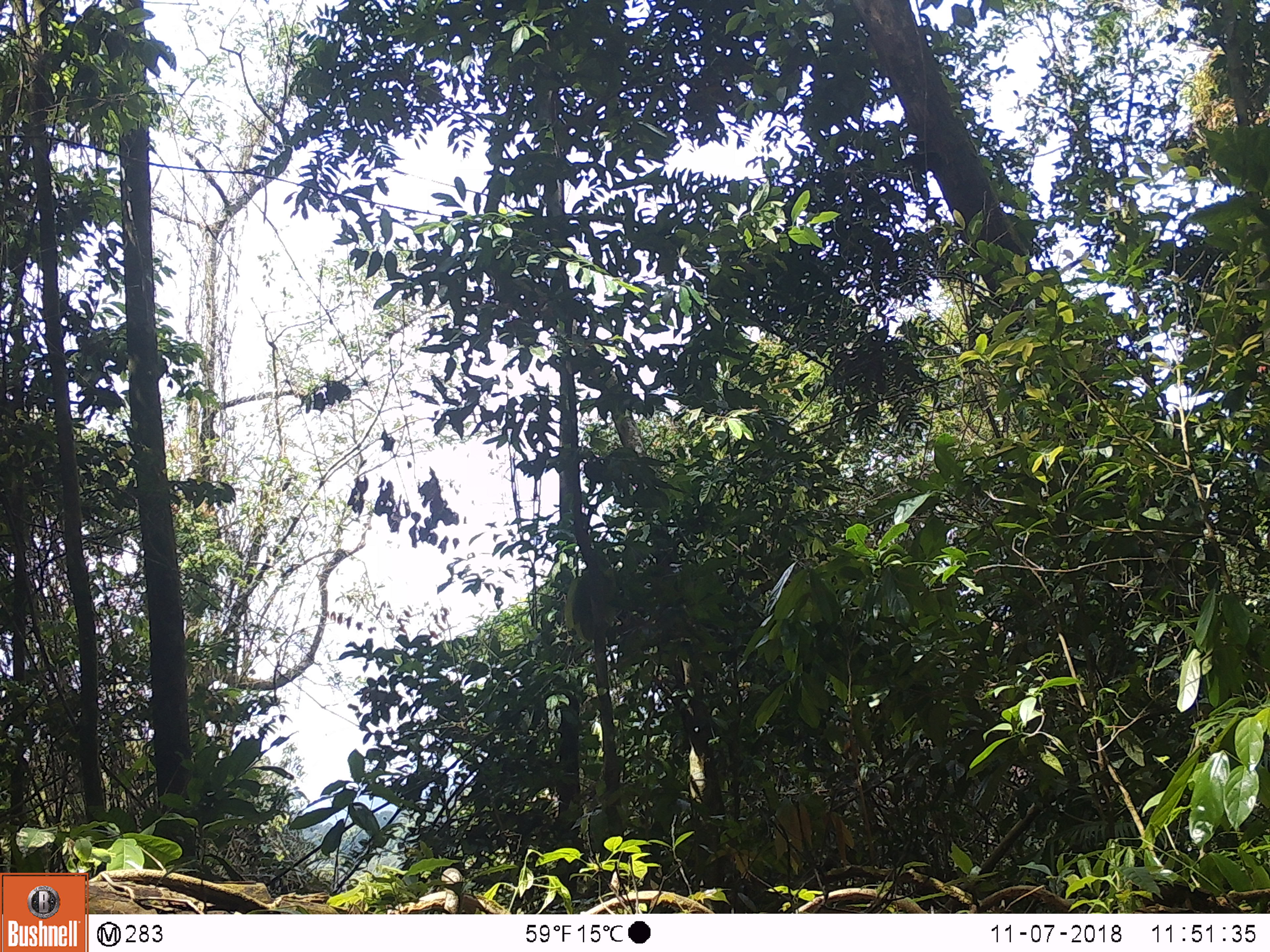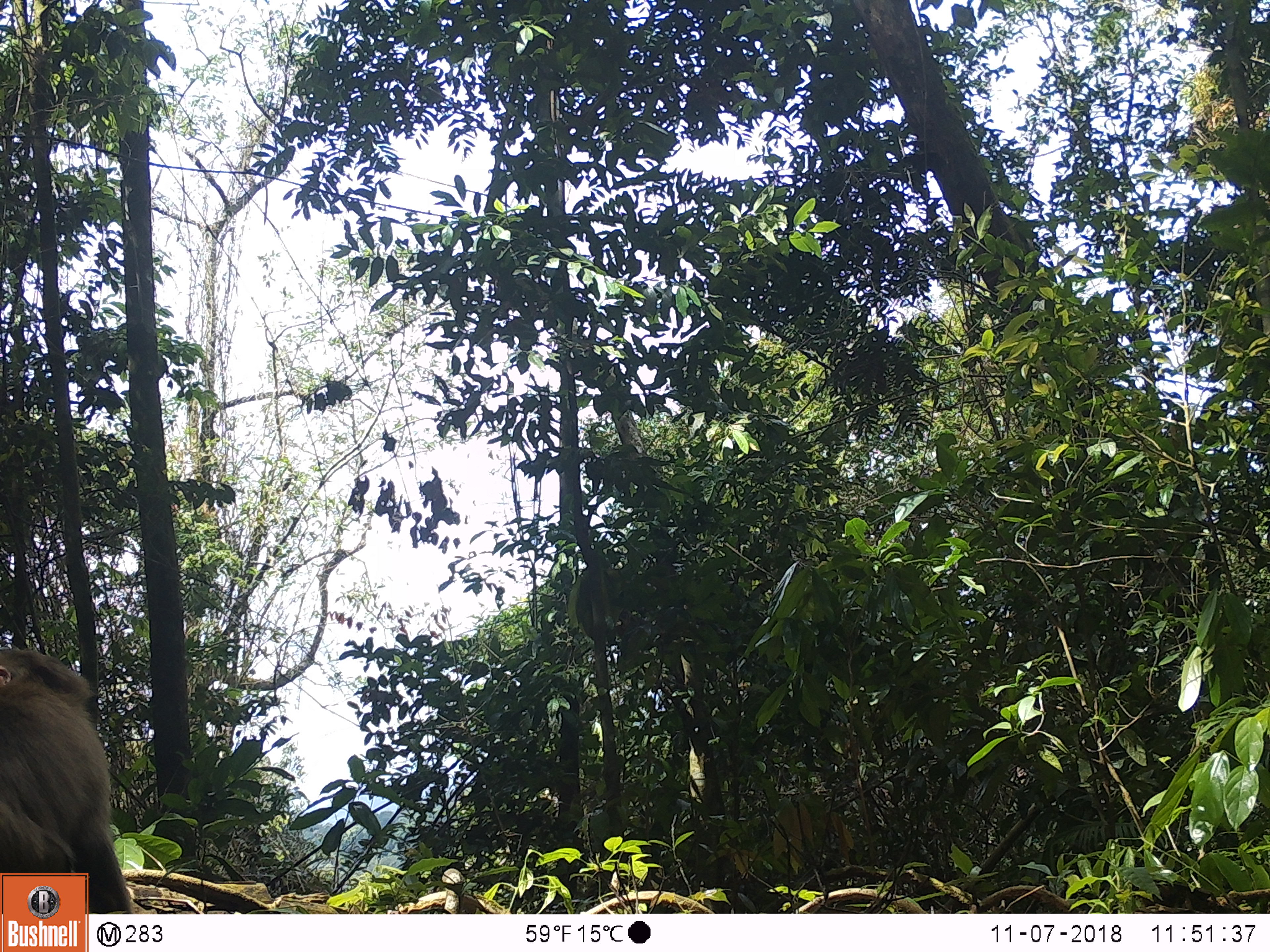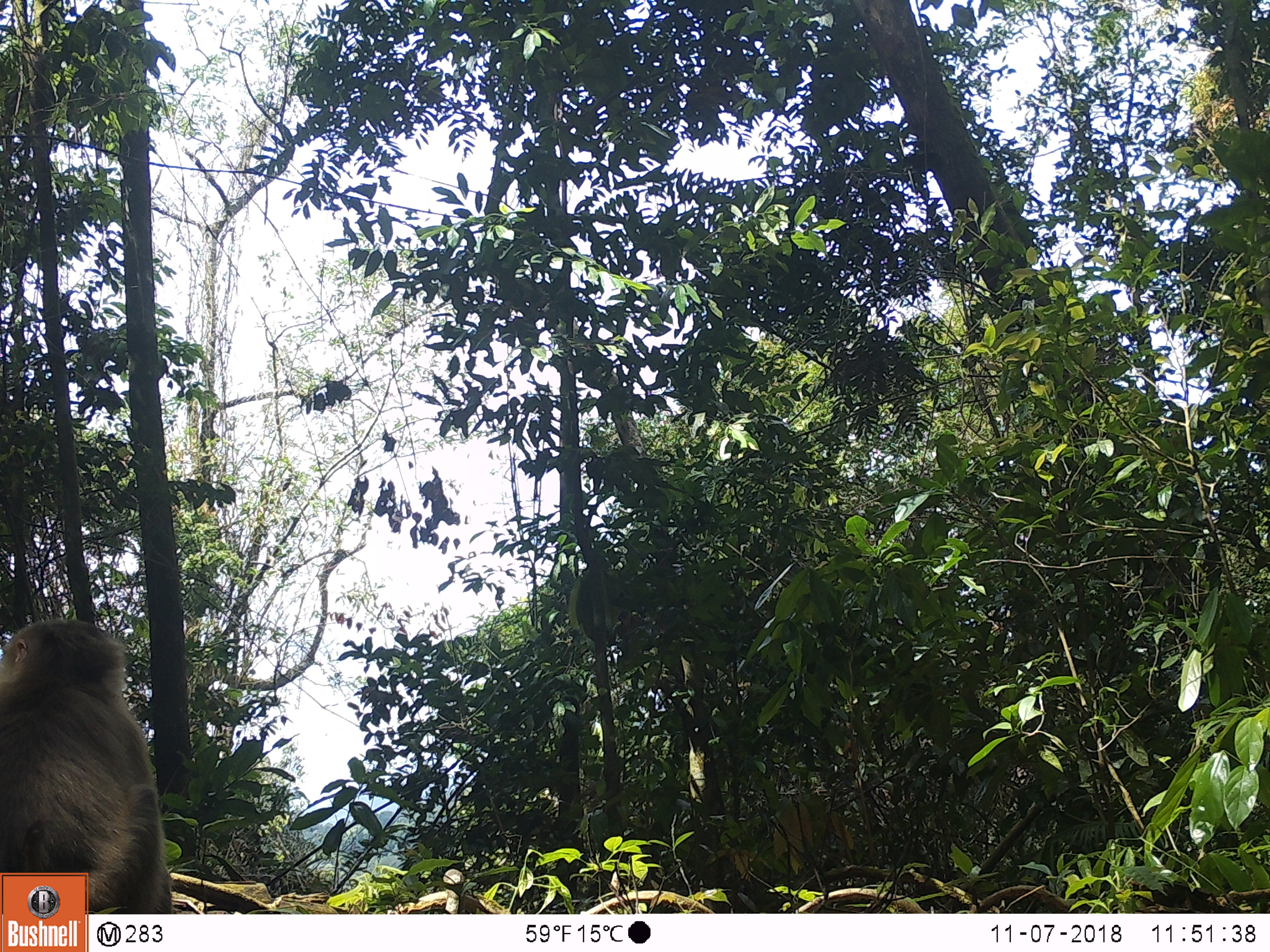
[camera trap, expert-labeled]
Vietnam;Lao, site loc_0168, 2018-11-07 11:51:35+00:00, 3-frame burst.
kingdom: Animalia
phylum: Chordata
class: Mammalia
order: Primates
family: Cercopithecidae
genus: Macaca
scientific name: Macaca nemestrina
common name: pig-tailed macaque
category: pig tailed macaque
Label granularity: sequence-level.